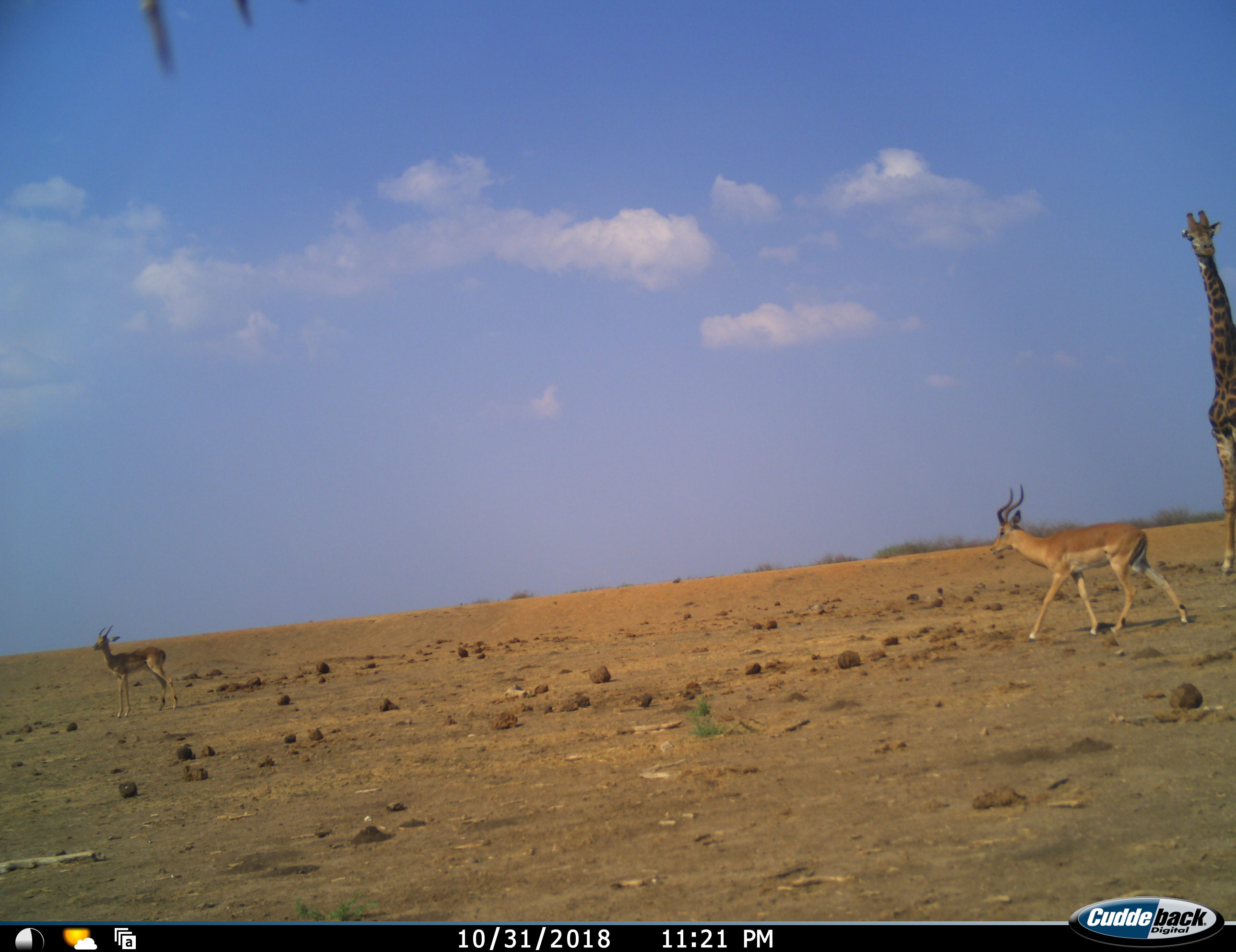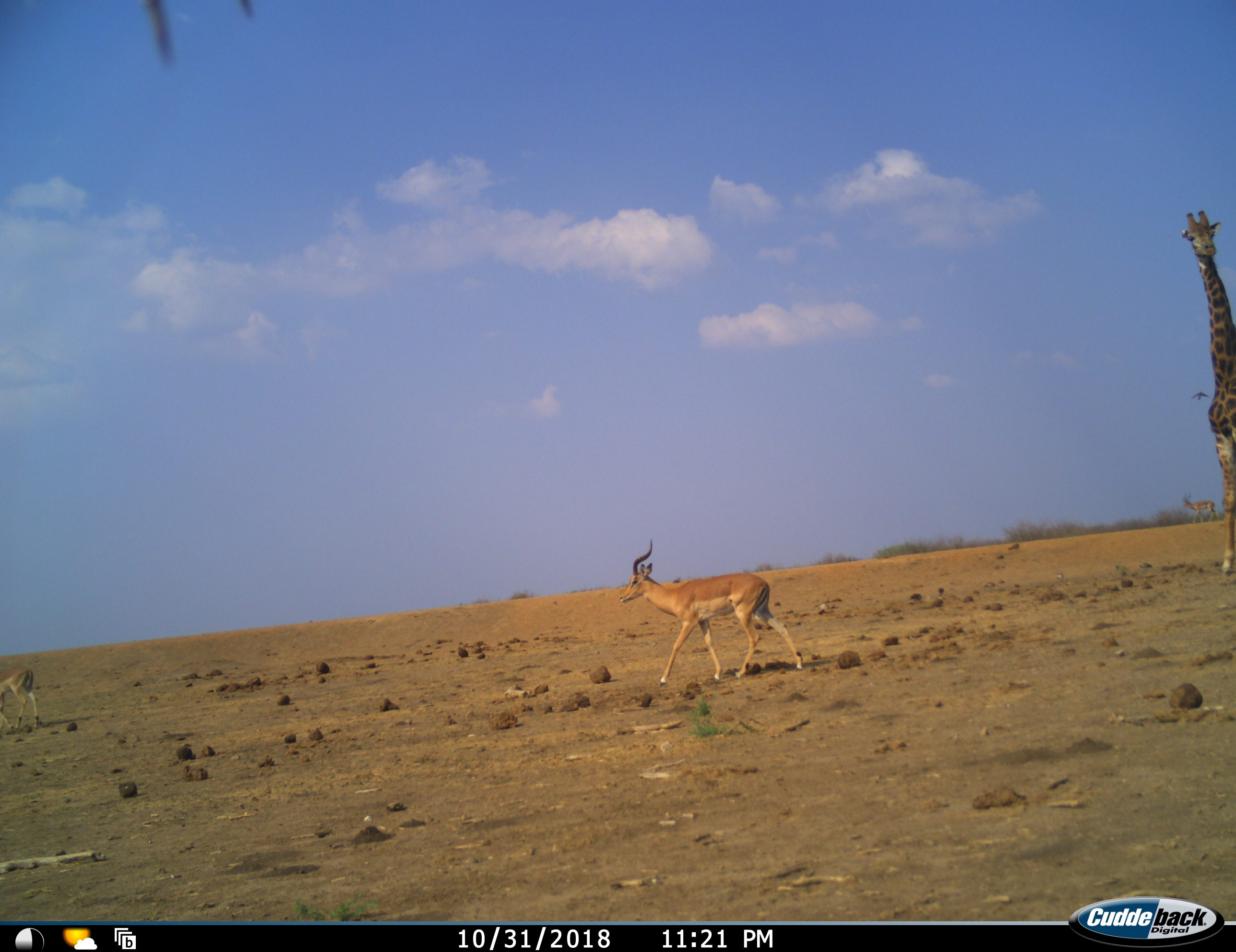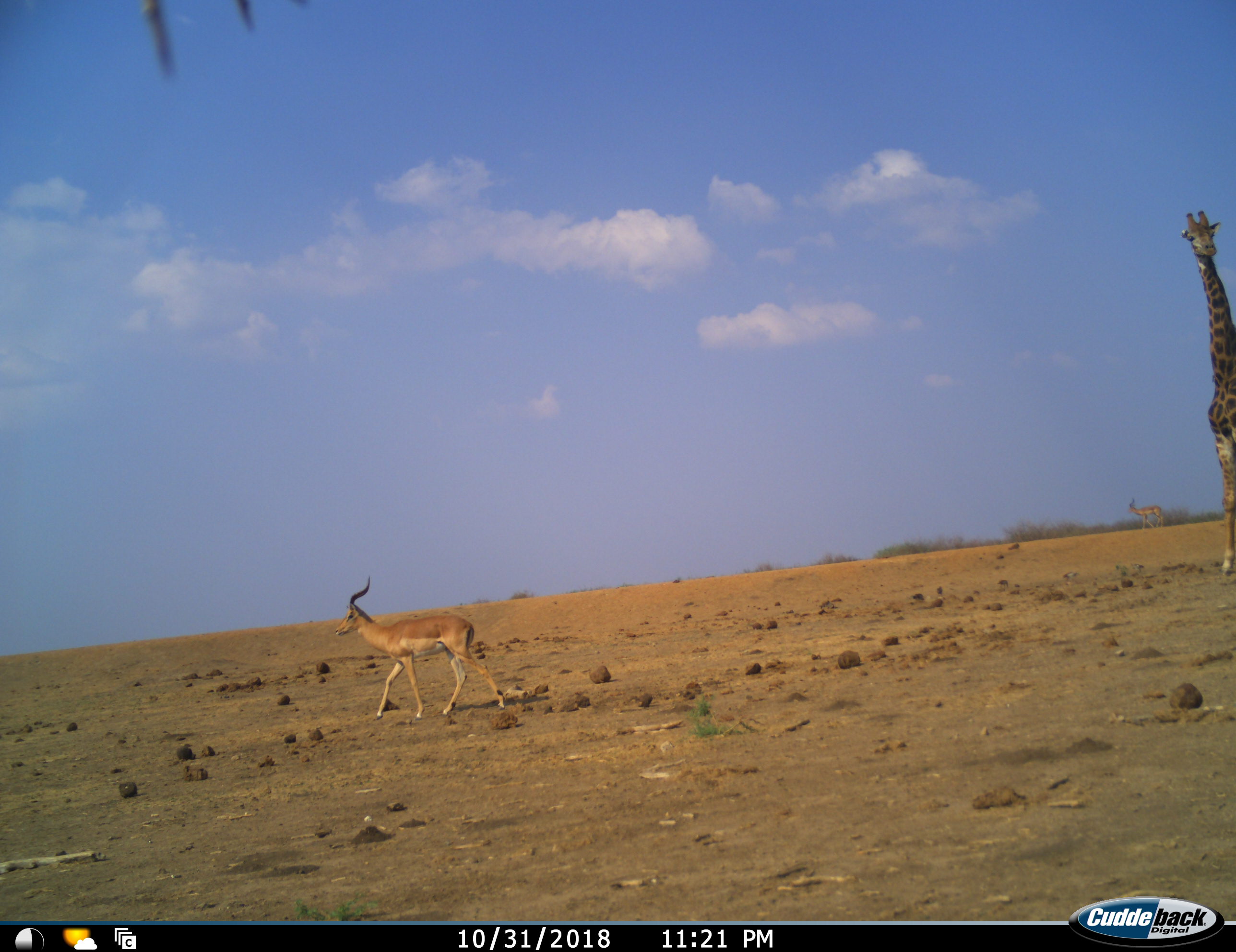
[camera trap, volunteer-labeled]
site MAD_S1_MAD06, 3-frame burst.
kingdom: Animalia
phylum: Chordata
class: Mammalia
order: Artiodactyla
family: Giraffidae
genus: Giraffa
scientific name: Giraffa camelopardalis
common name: giraffe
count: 1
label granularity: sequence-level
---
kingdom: Animalia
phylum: Chordata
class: Mammalia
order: Artiodactyla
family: Bovidae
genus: Aepyceros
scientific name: Aepyceros melampus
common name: impala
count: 3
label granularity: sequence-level